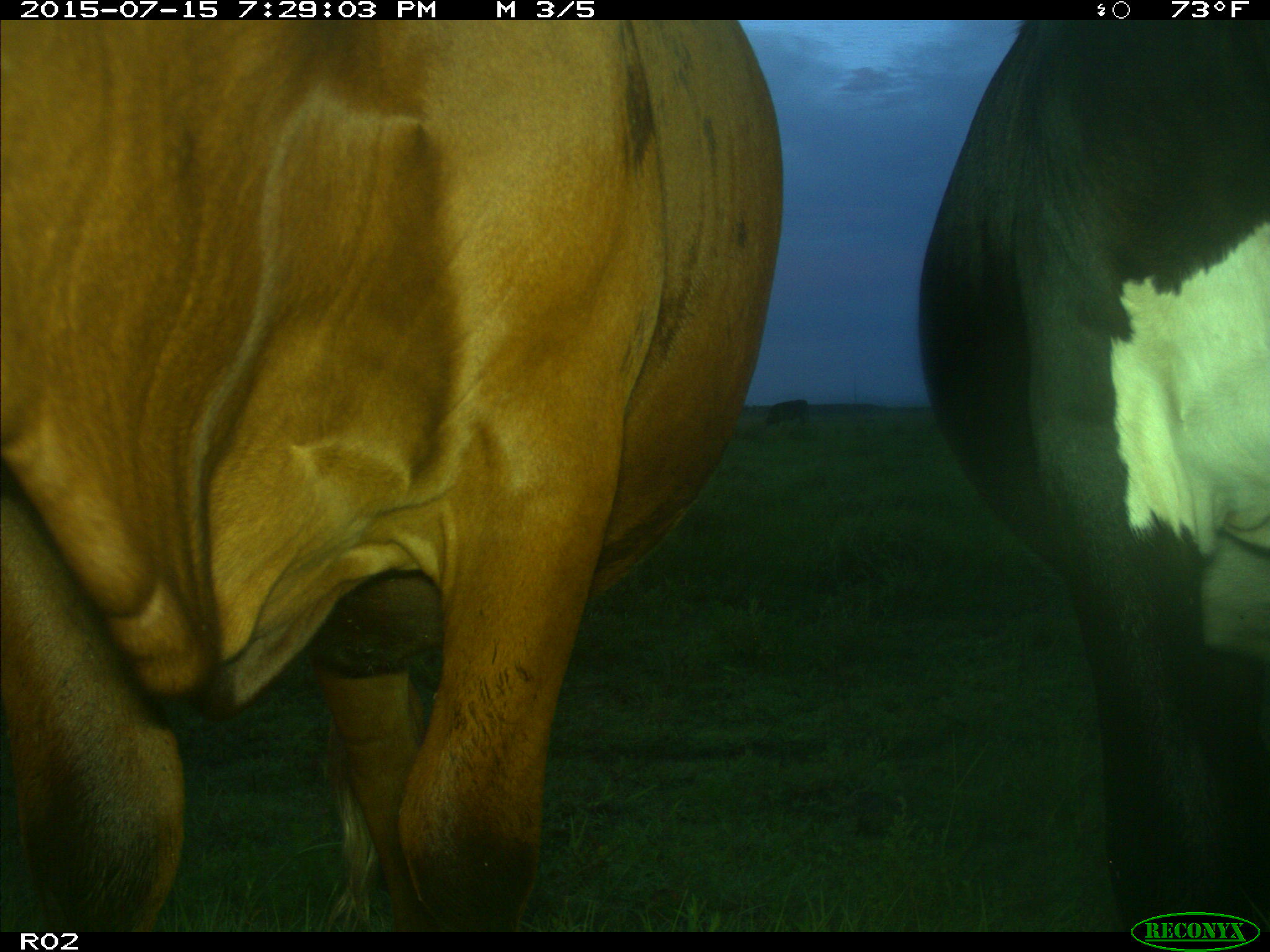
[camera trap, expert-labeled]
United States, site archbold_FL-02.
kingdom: Animalia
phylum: Chordata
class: Mammalia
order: Artiodactyla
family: Bovidae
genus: Bos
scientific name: Bos taurus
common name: domestic cow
Bos taurus (domestic cow).